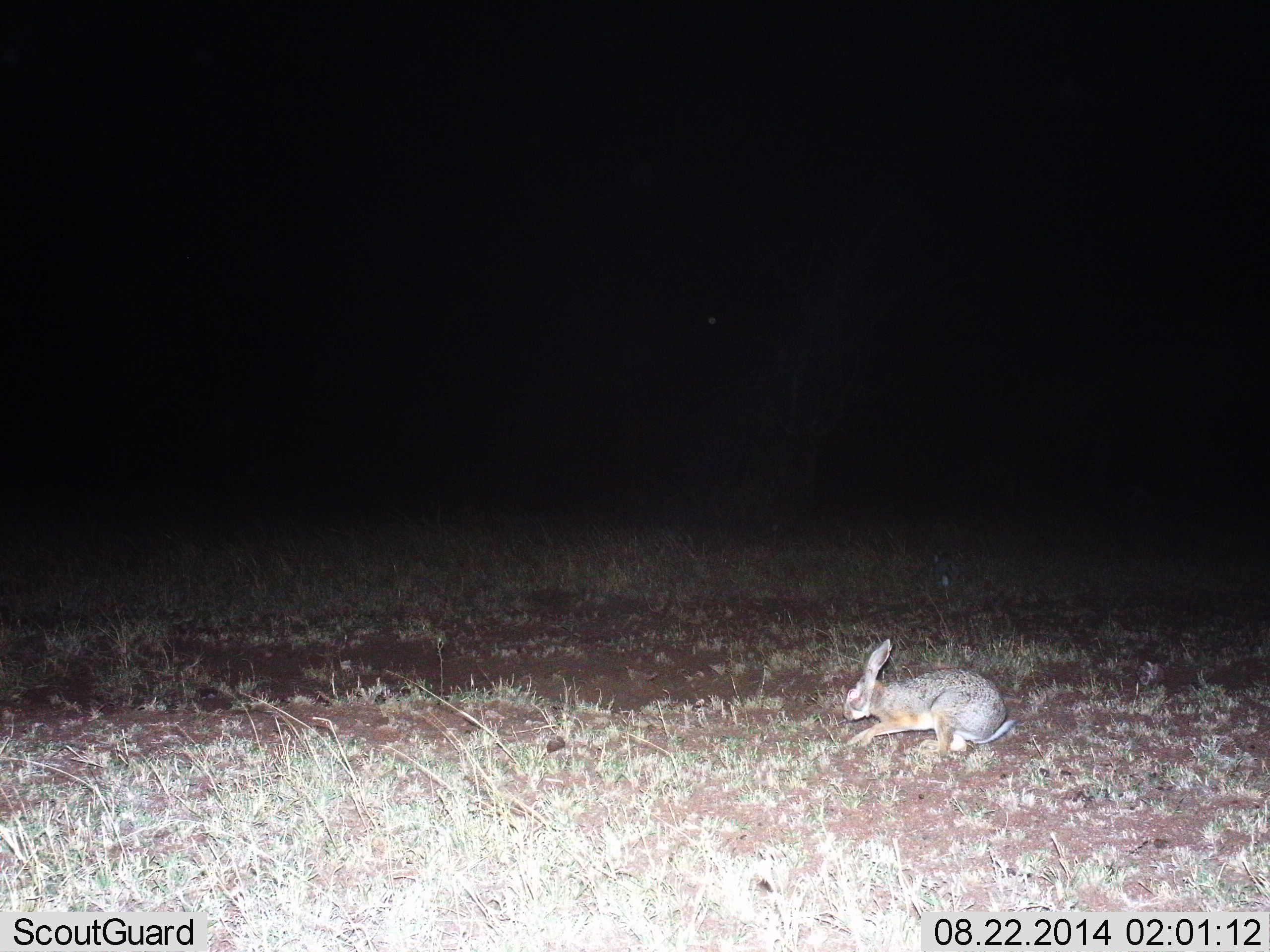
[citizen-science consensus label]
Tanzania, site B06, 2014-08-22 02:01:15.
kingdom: Animalia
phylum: Chordata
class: Mammalia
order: Lagomorpha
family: Leporidae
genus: Lepus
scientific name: Lepus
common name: hare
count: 1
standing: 10%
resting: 0%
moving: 100%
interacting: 0%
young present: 0%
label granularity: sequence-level